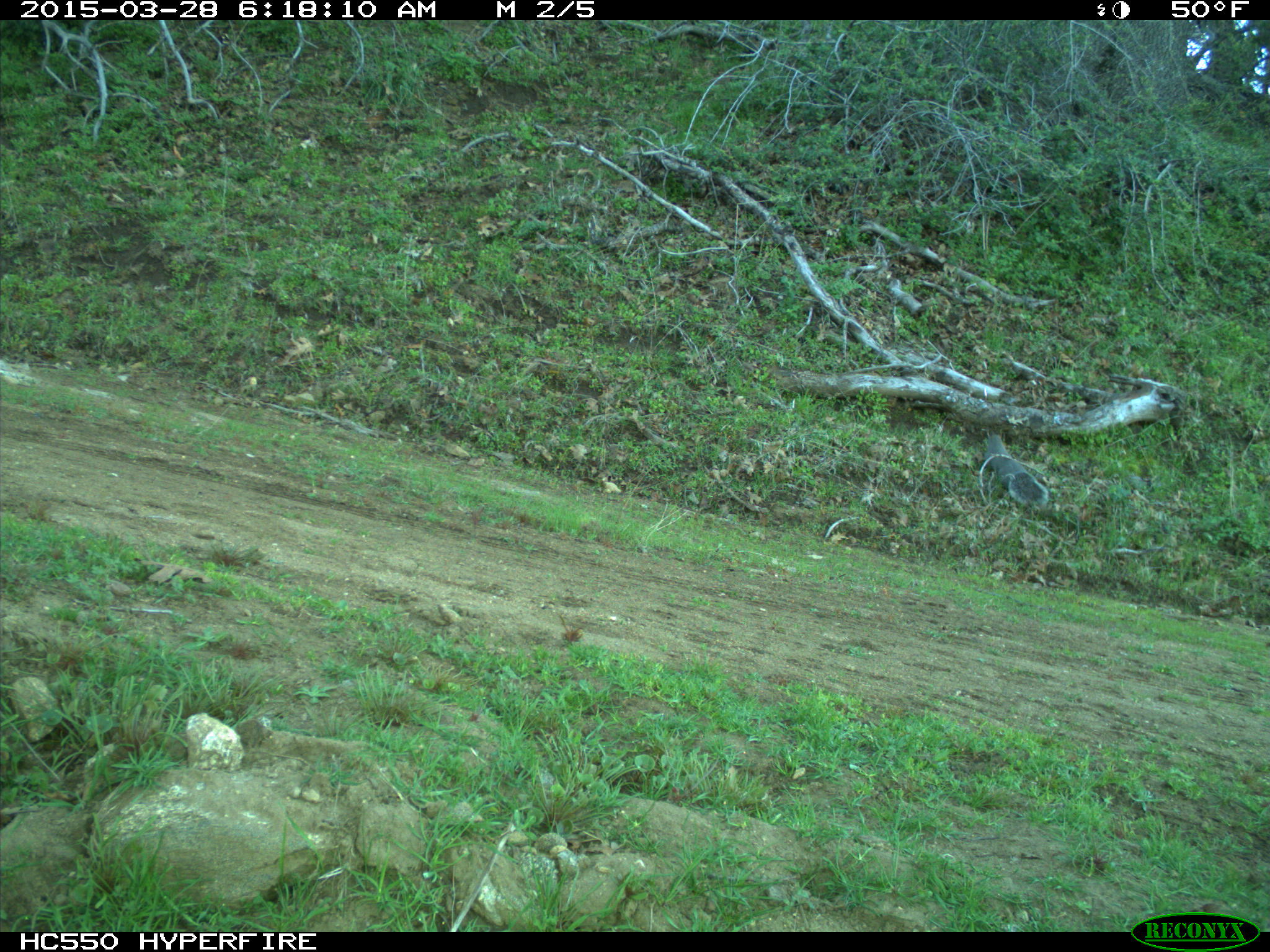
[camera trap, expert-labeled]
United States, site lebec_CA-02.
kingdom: Animalia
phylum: Chordata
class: Mammalia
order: Rodentia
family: Sciuridae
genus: Sciurus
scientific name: Sciurus carolinensis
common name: eastern gray squirrel